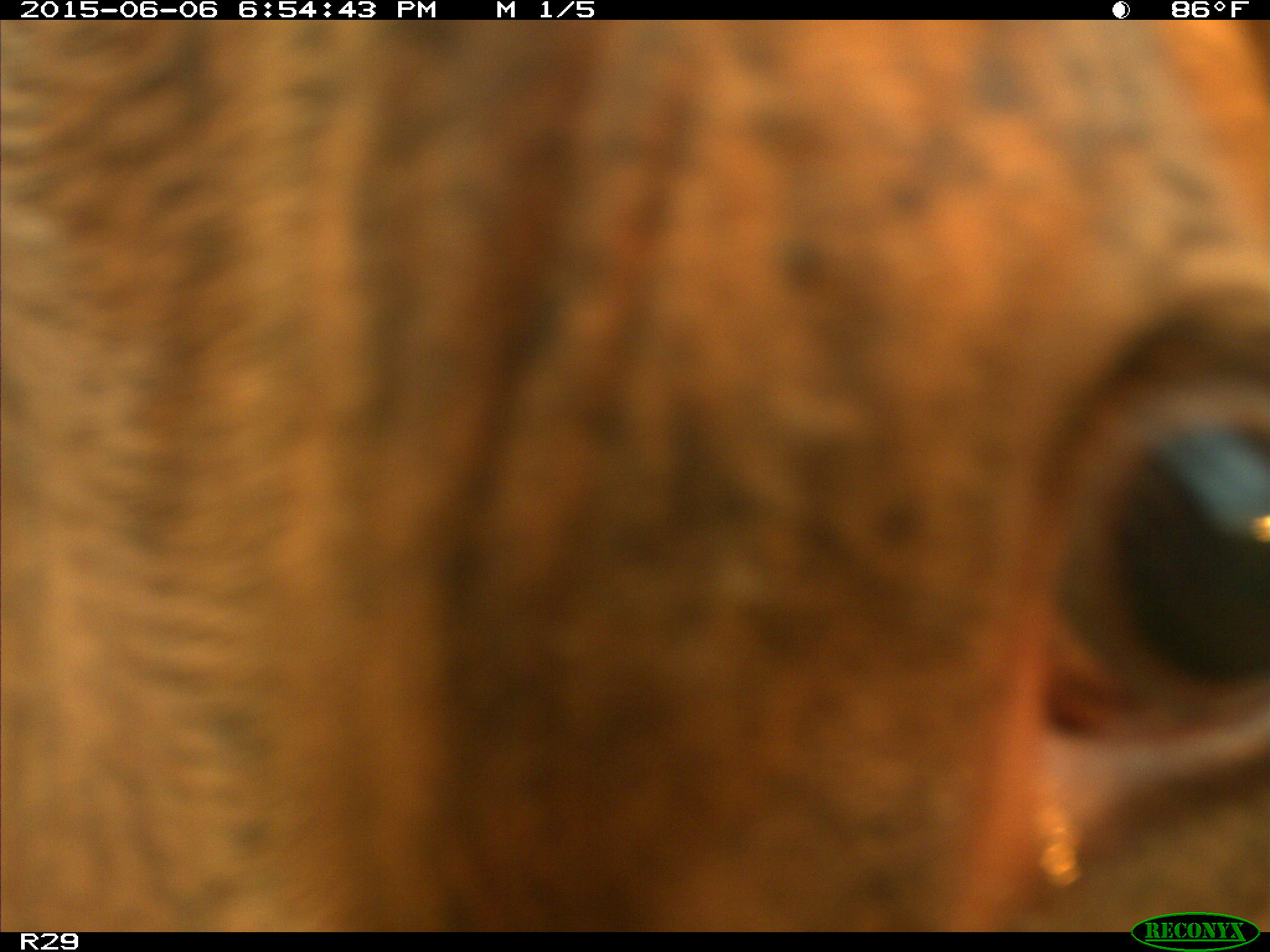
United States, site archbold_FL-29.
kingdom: Animalia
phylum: Chordata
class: Mammalia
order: Artiodactyla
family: Bovidae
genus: Bos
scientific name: Bos taurus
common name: domestic cow